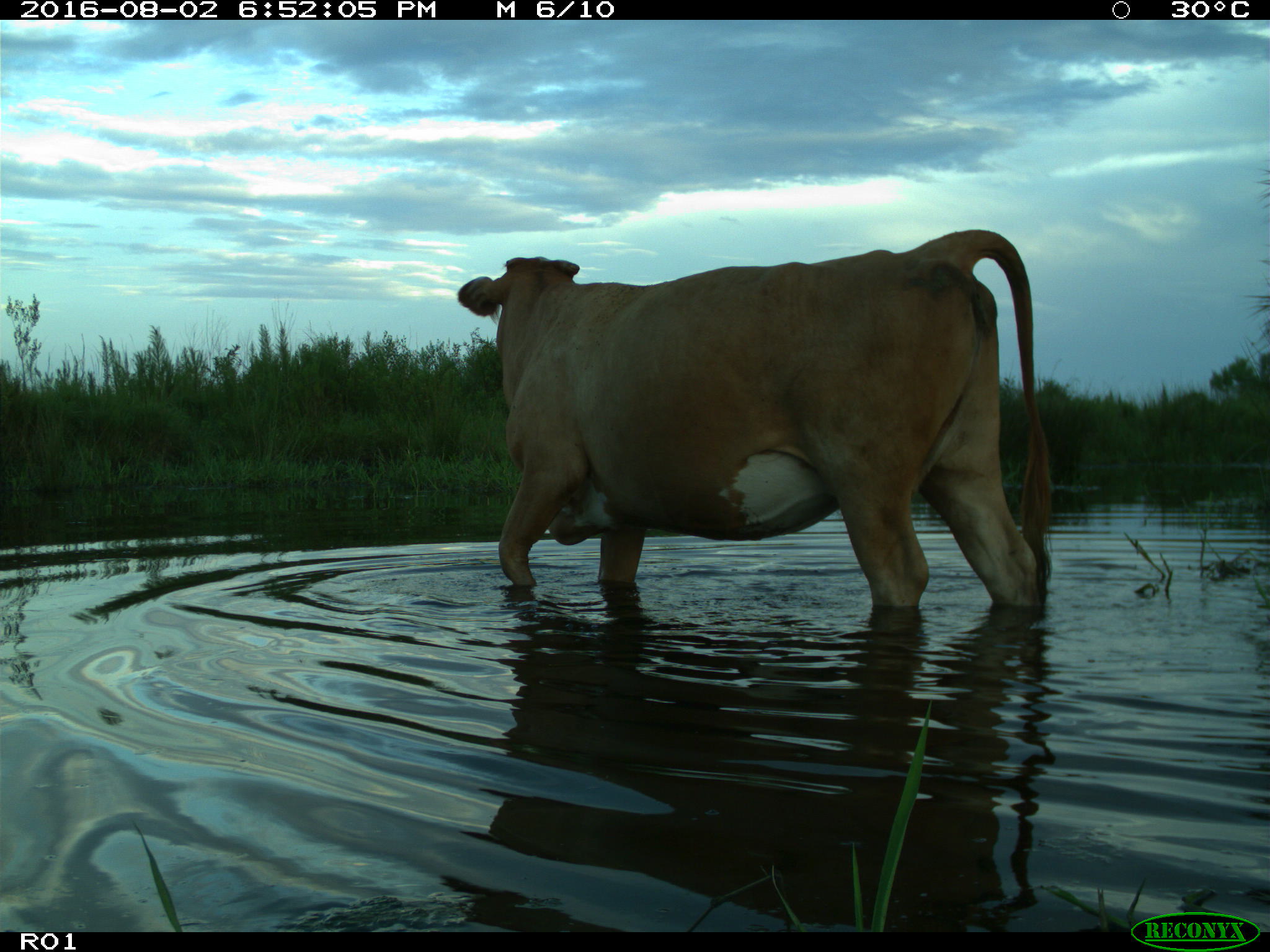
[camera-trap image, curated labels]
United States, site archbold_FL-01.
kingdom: Animalia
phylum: Chordata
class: Mammalia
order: Artiodactyla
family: Bovidae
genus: Bos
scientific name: Bos taurus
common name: domestic cow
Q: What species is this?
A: Bos taurus (domestic cow).